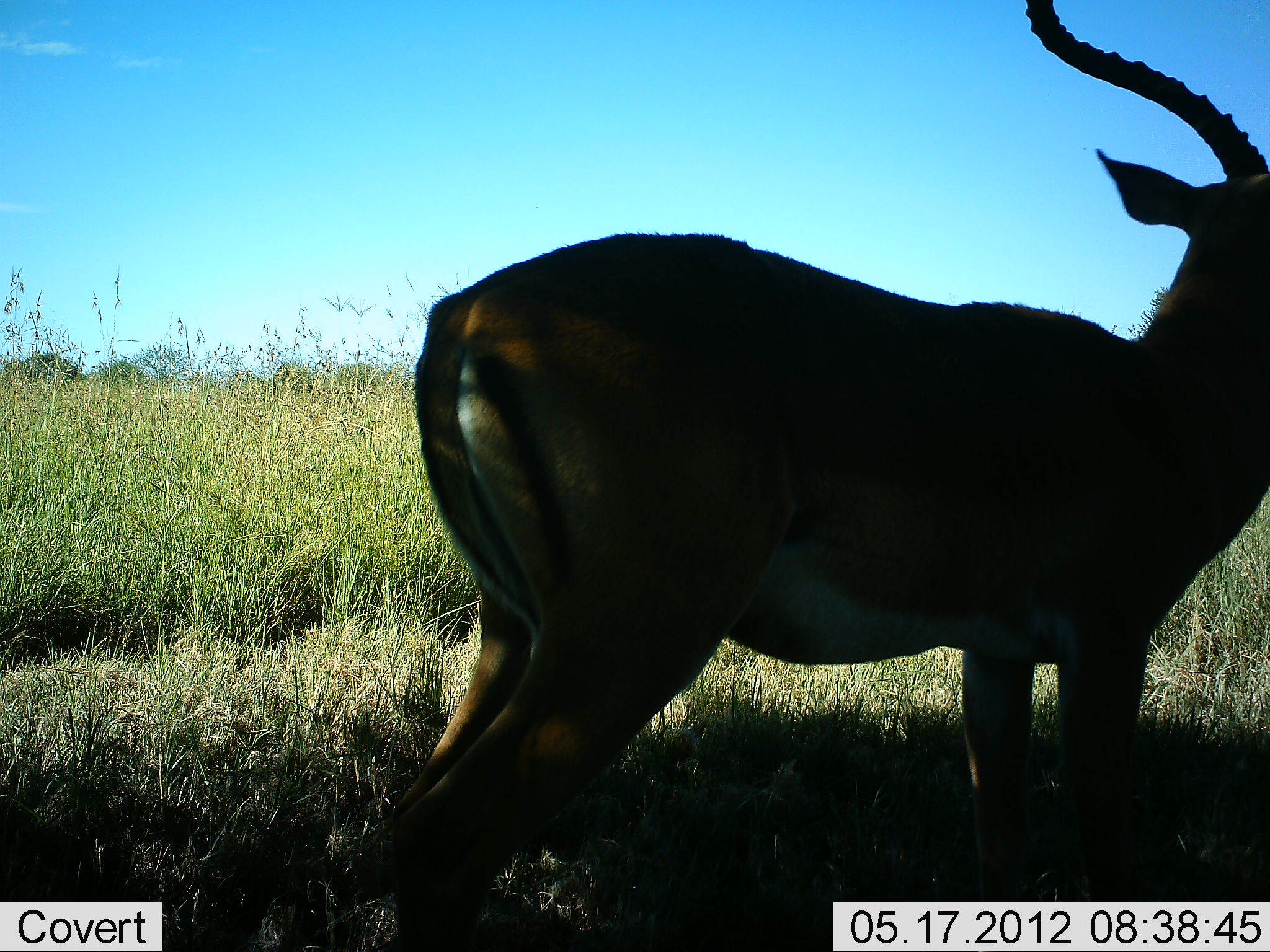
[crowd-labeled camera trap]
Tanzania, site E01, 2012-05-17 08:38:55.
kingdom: Animalia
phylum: Chordata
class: Mammalia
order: Artiodactyla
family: Bovidae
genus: Aepyceros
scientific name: Aepyceros melampus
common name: impala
Impala (Aepyceros melampus), count 1. Behavior (volunteer vote fractions): standing 100%, resting 0%, moving 0%, interacting 0%. Young present (vote fraction): 0%. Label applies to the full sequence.